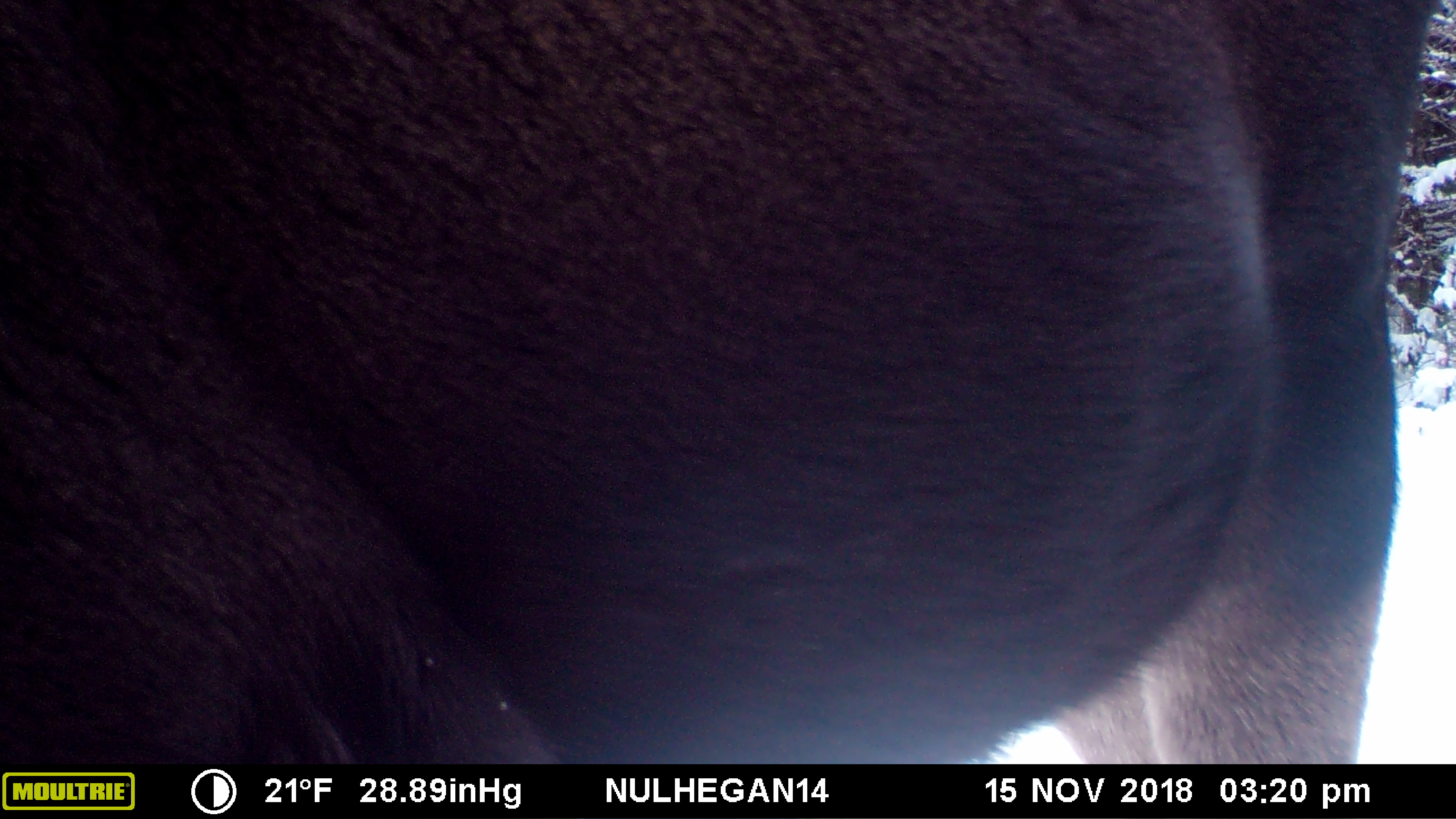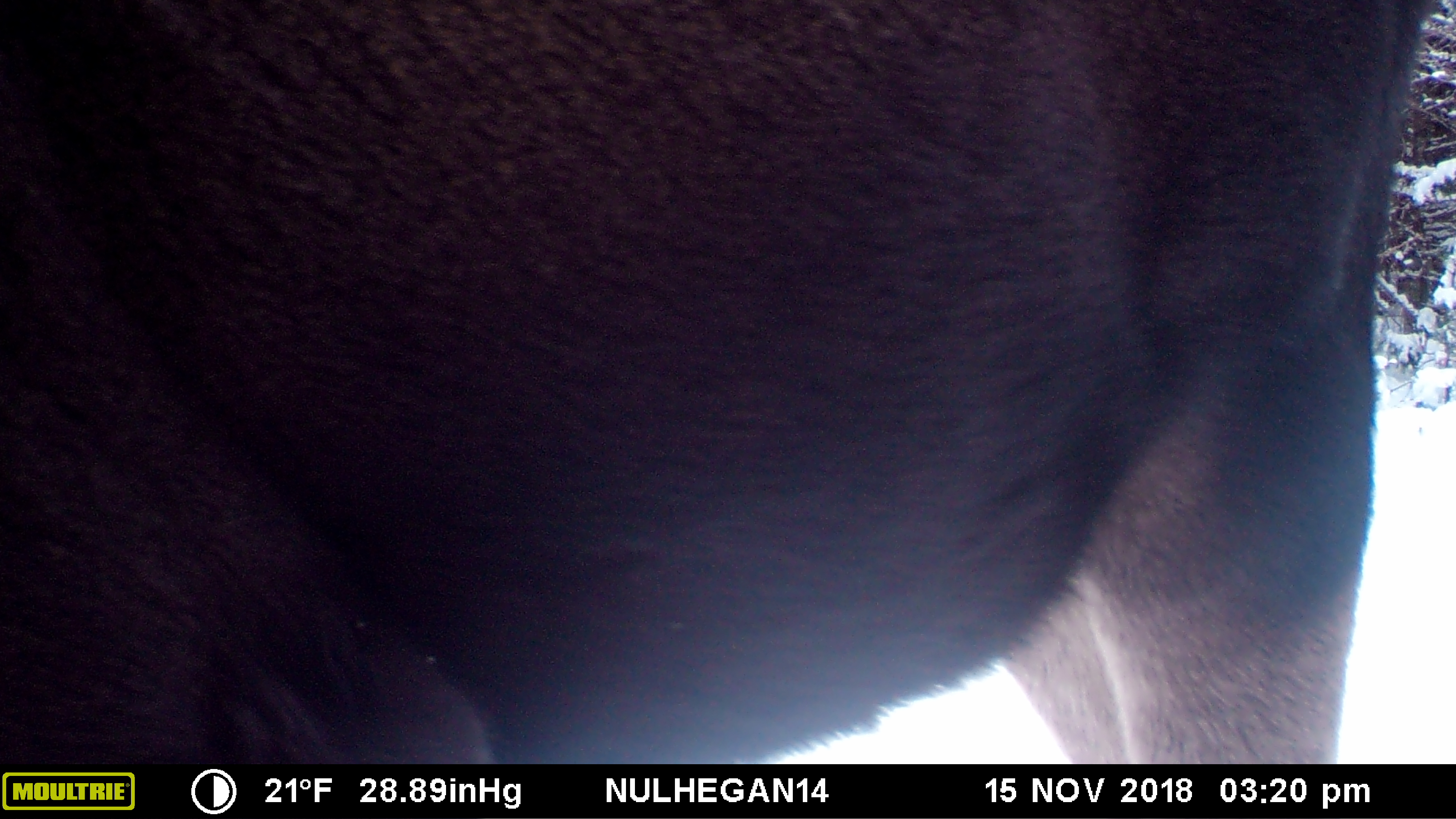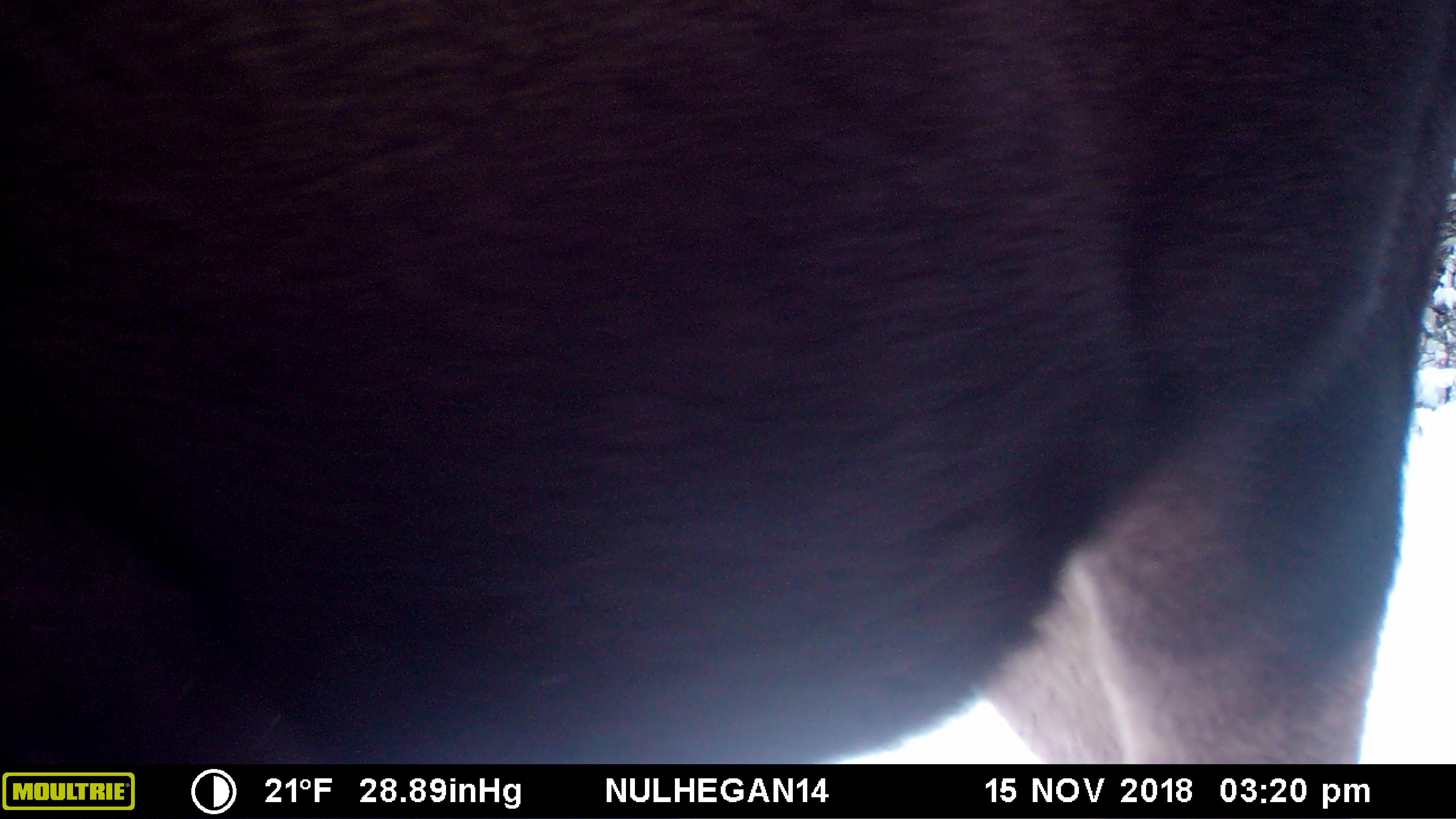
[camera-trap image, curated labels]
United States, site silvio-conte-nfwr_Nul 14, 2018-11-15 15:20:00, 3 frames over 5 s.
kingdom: Animalia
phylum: Chordata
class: Mammalia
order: Artiodactyla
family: Cervidae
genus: Alces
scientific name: Alces alces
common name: moose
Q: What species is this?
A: Moose (Alces alces).